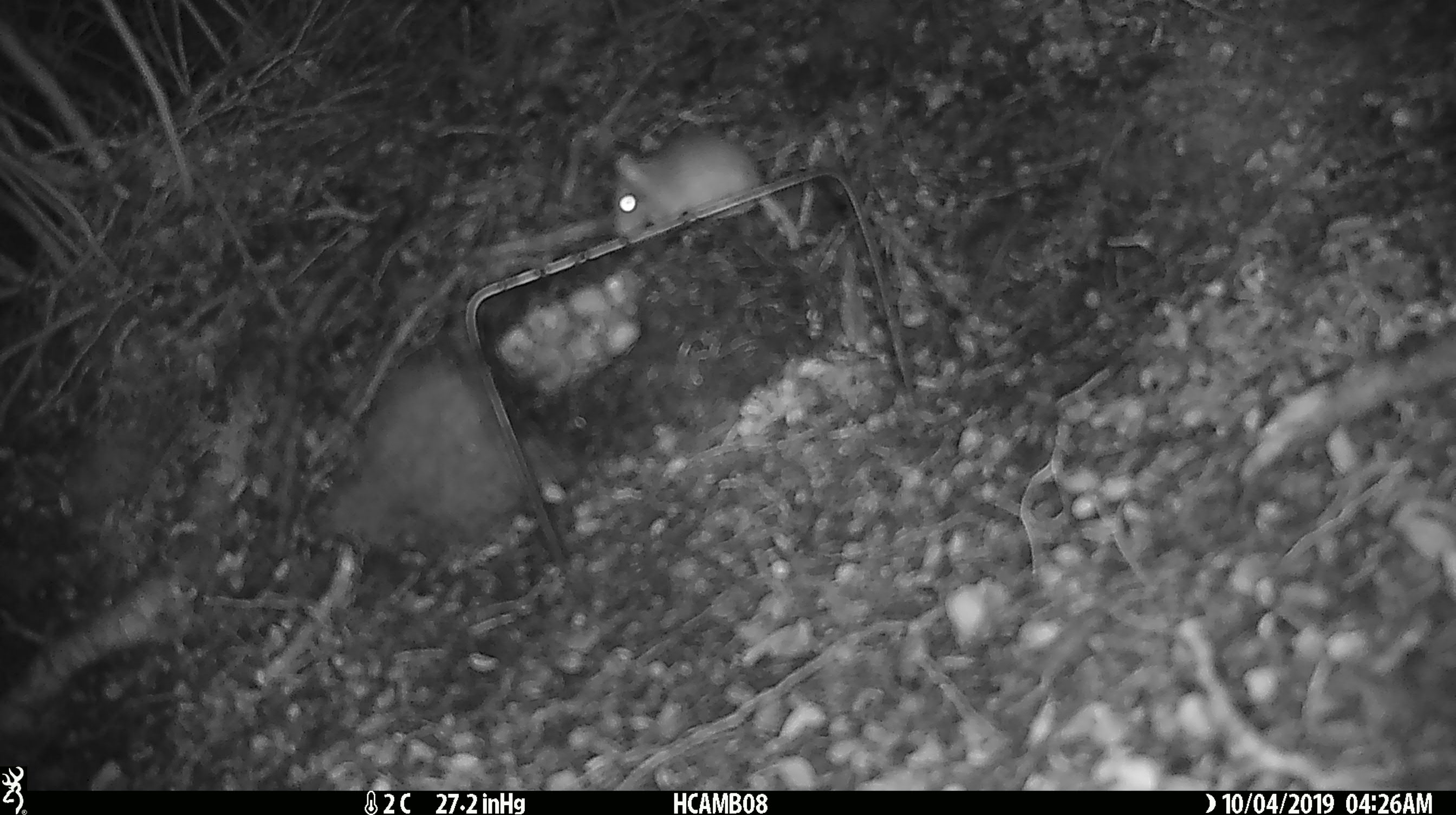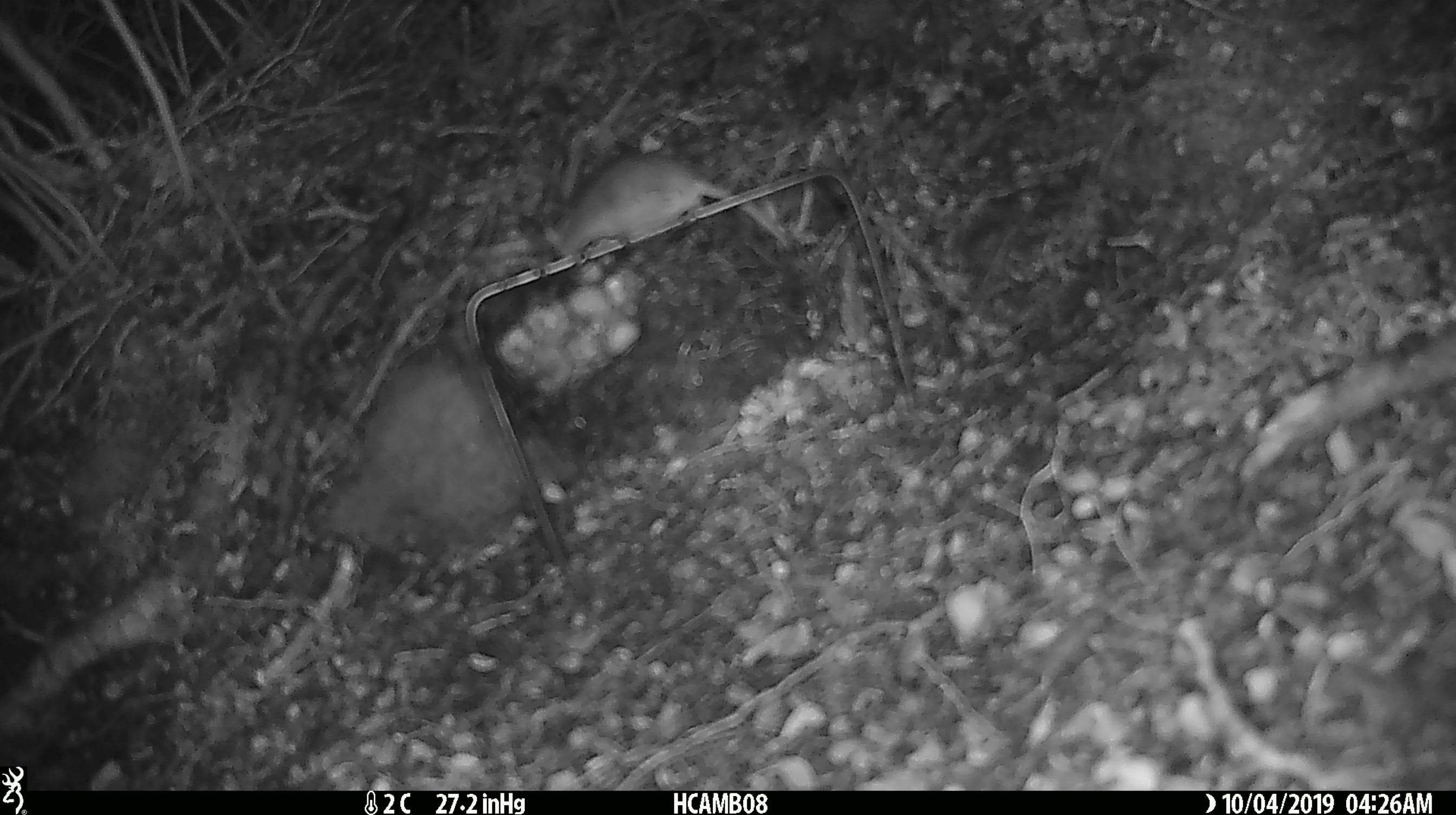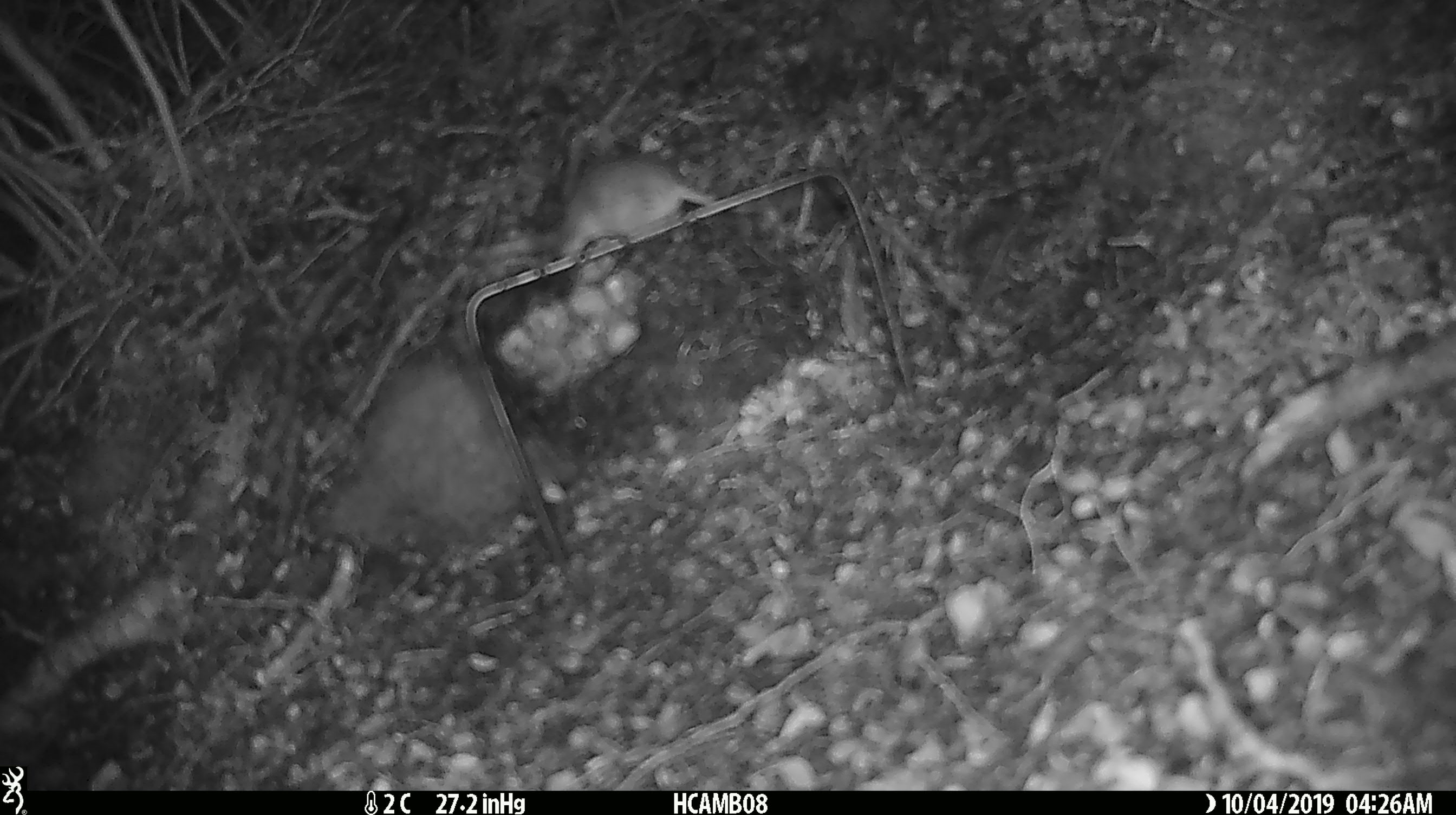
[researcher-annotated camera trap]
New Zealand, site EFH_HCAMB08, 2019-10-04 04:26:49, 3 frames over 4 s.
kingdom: Animalia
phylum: Chordata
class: Mammalia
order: Rodentia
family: Muridae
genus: Mus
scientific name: Mus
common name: mouse